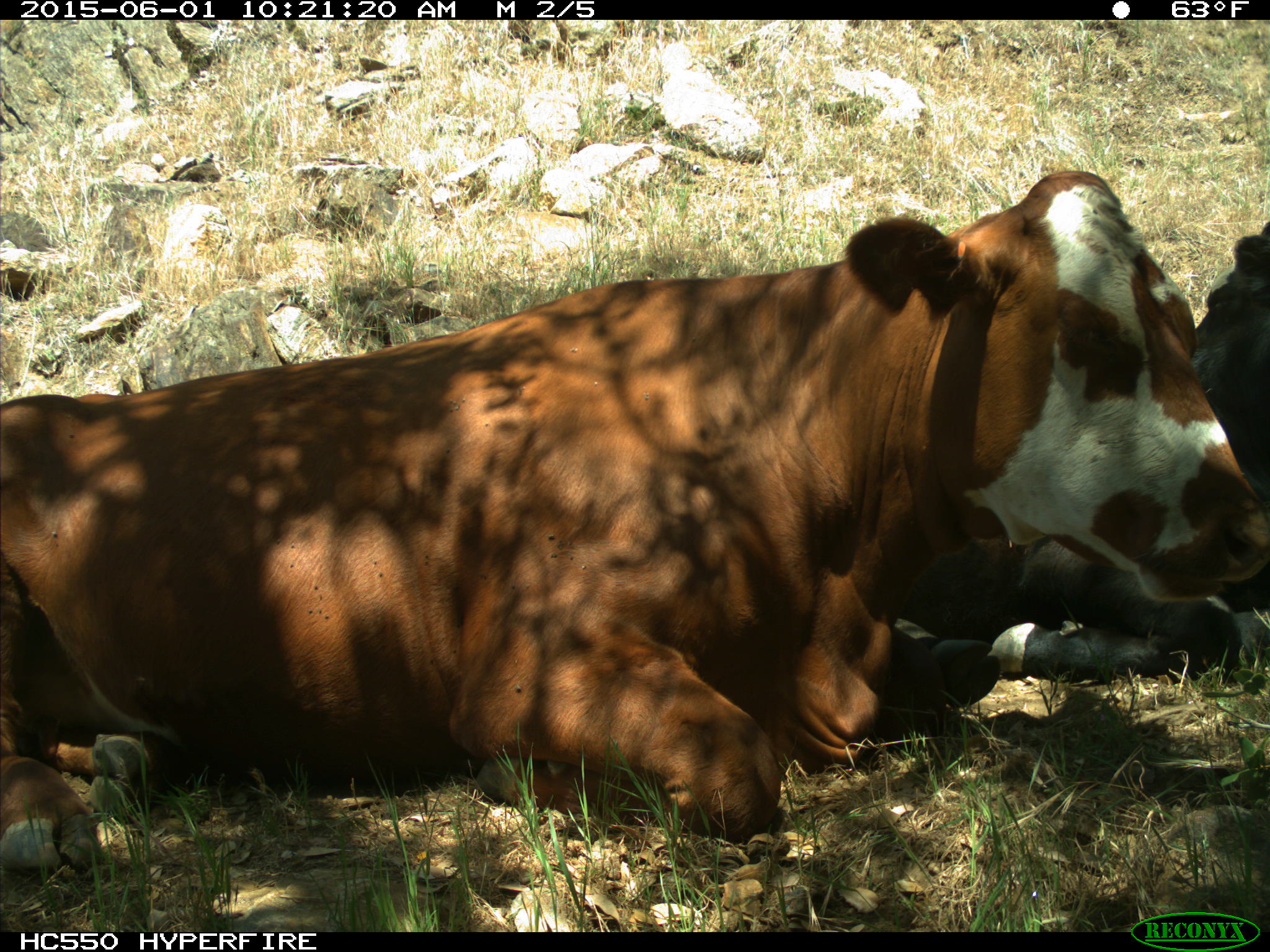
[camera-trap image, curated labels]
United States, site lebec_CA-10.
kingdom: Animalia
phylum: Chordata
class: Mammalia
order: Artiodactyla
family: Bovidae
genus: Bos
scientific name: Bos taurus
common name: domestic cow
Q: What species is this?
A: Bos taurus (domestic cow).